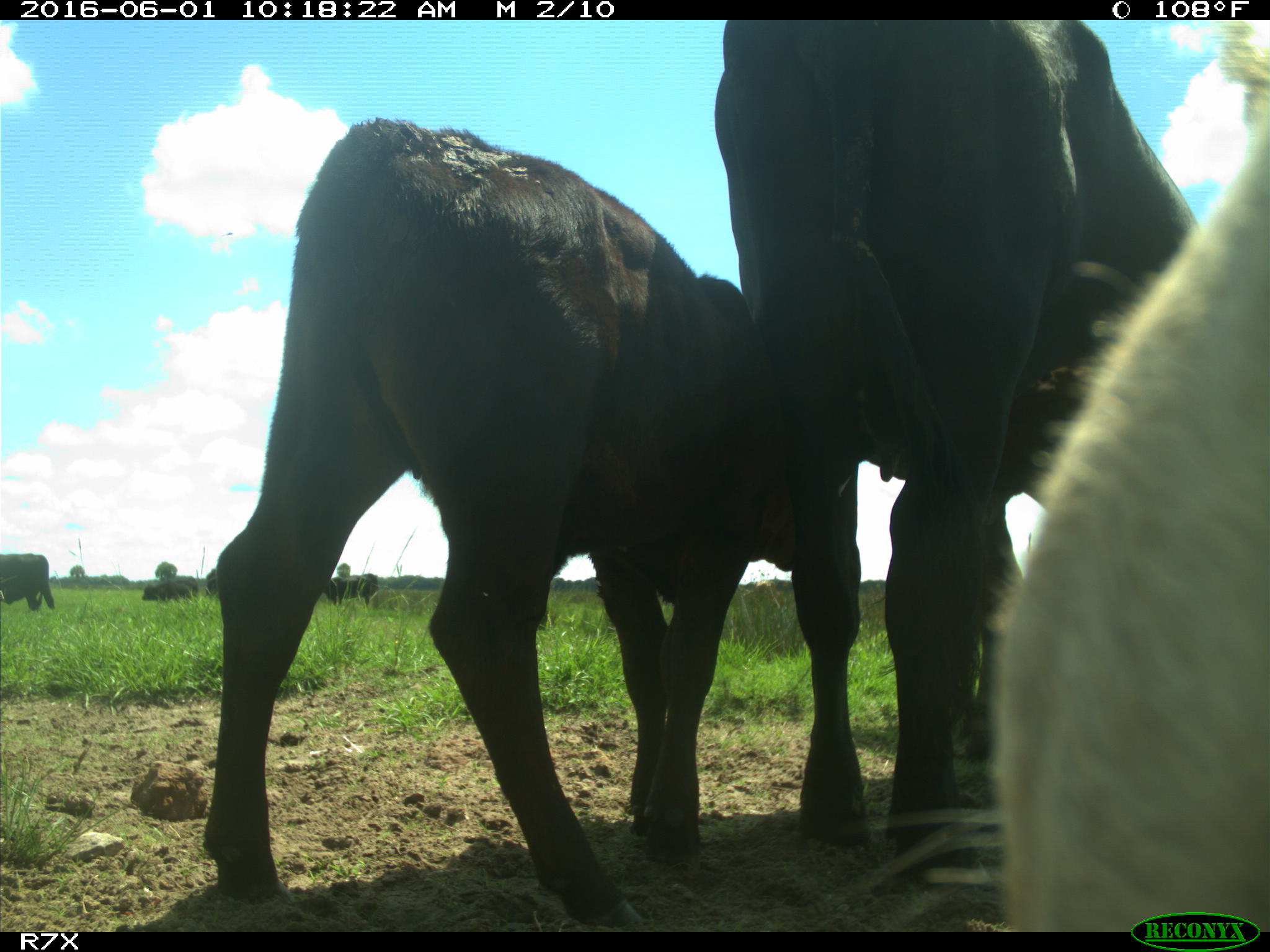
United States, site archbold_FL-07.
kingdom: Animalia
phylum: Chordata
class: Mammalia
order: Artiodactyla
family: Bovidae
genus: Bos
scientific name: Bos taurus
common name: domestic cow